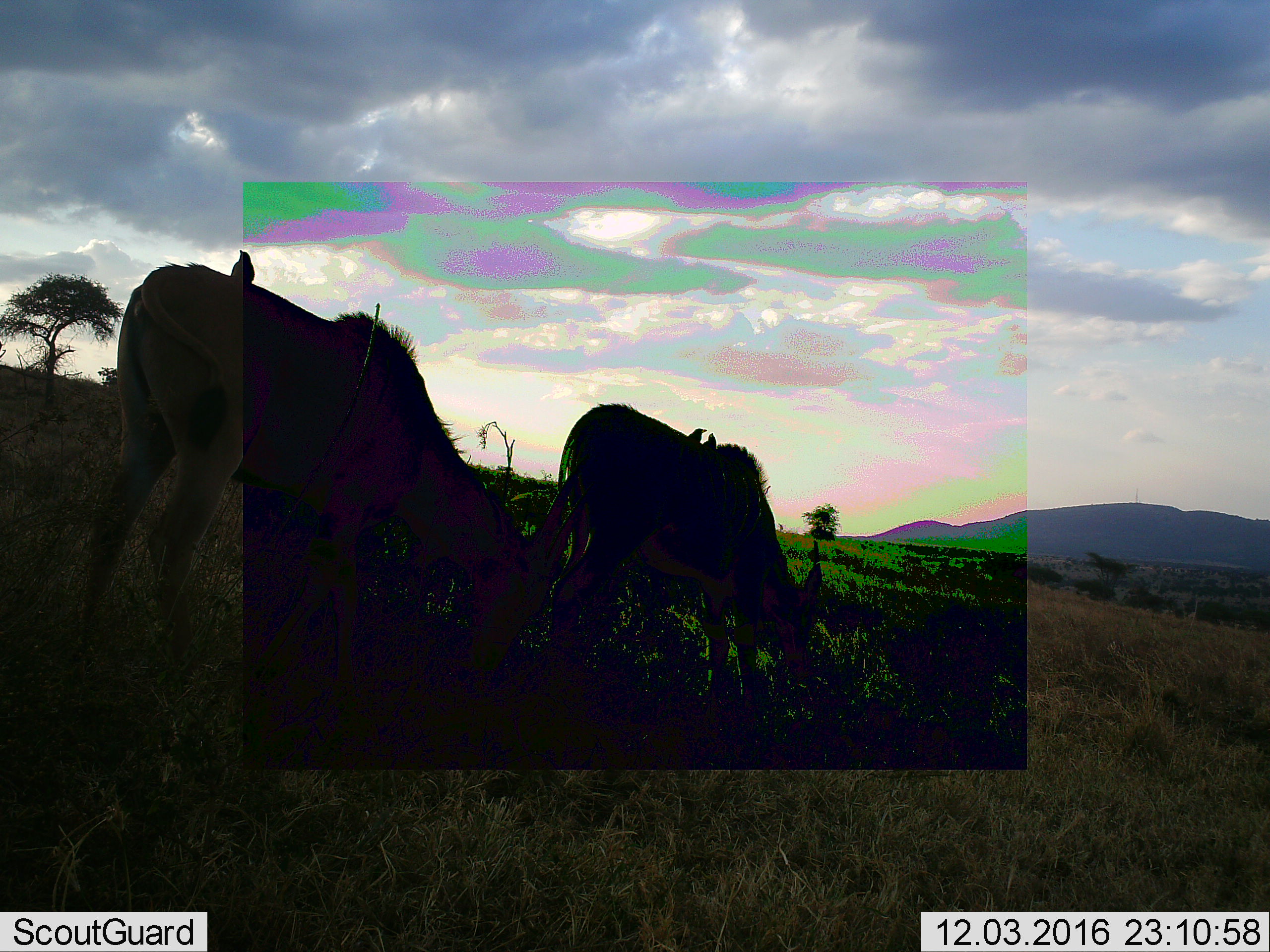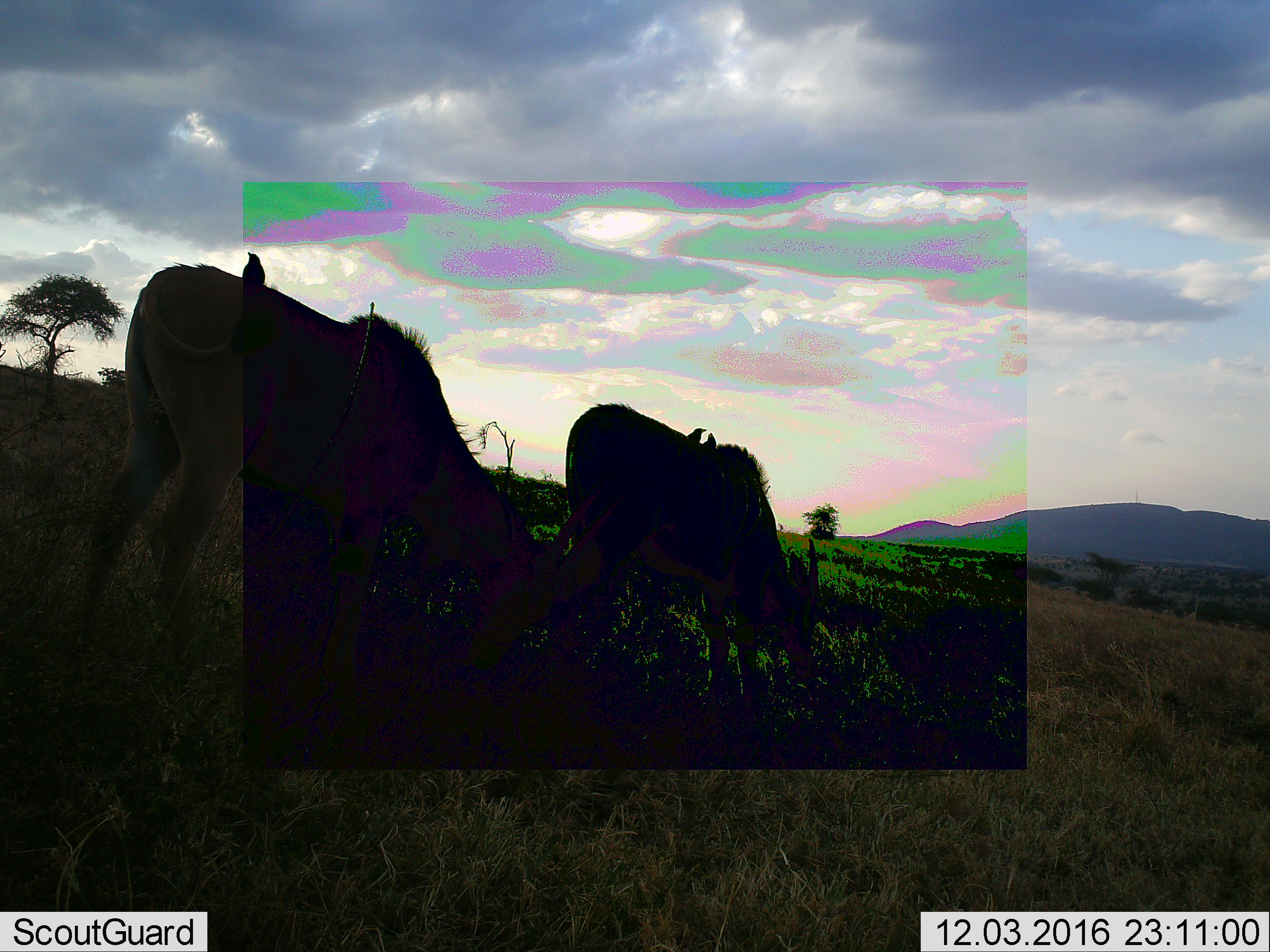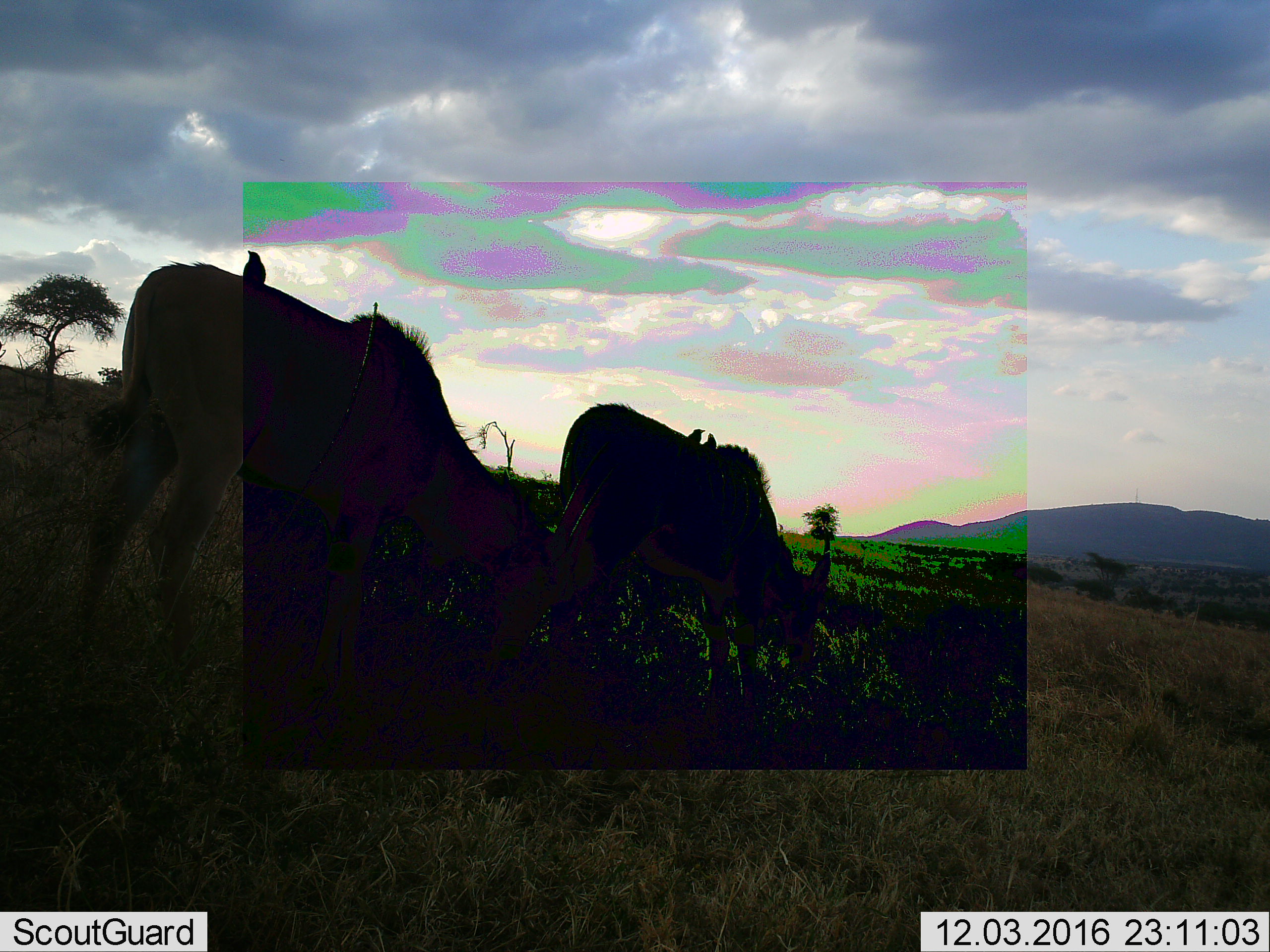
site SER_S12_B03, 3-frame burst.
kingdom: Animalia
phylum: Chordata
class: Aves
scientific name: Aves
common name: bird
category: birdother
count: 3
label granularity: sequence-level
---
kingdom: Animalia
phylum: Chordata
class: Mammalia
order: Artiodactyla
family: Bovidae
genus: Tragelaphus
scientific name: Tragelaphus oryx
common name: eland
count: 2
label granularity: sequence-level